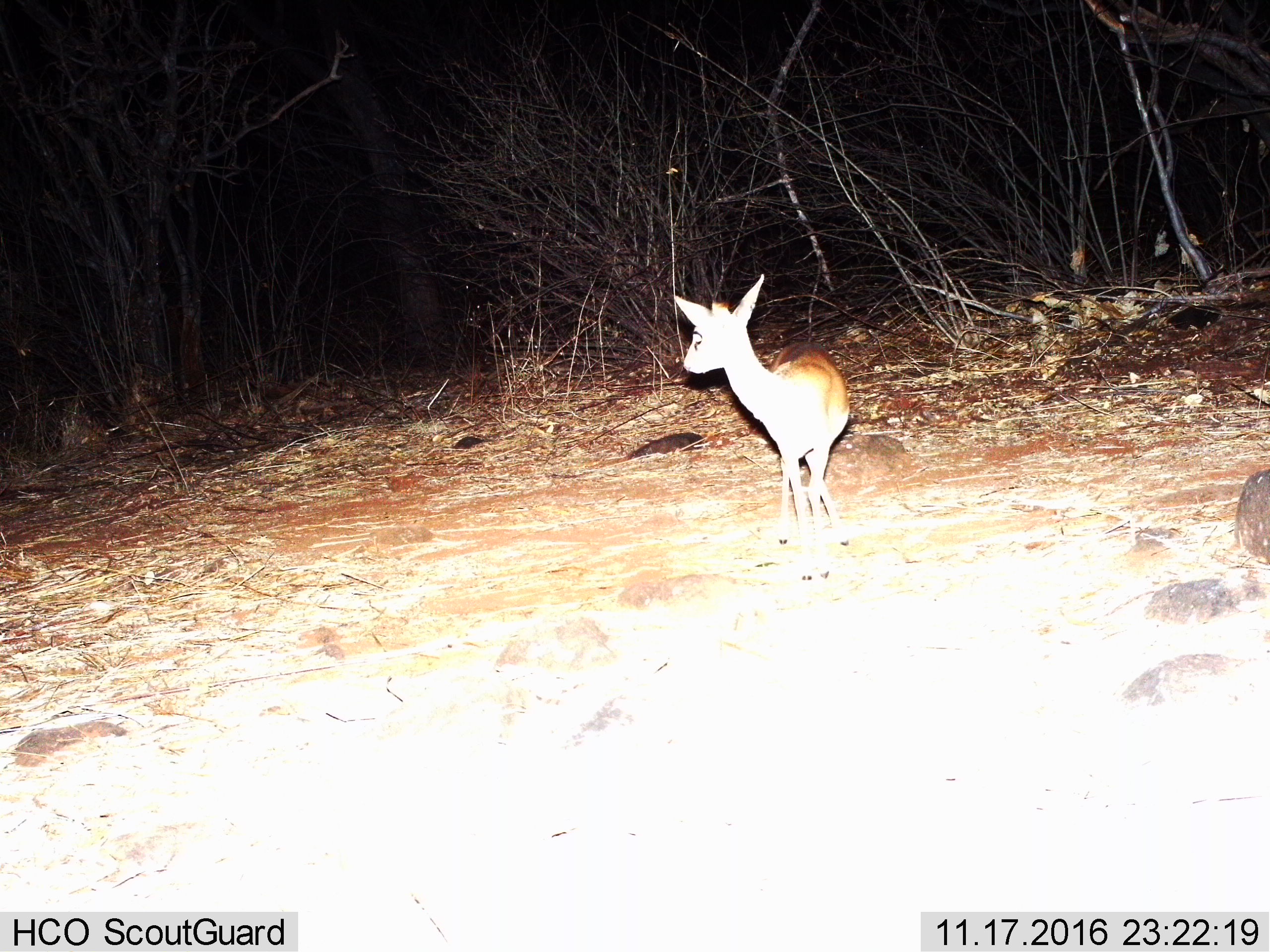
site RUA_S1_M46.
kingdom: Animalia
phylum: Chordata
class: Mammalia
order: Artiodactyla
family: Bovidae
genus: Madoqua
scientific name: Madoqua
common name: dik-dik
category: dikdik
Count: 1.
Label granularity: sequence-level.